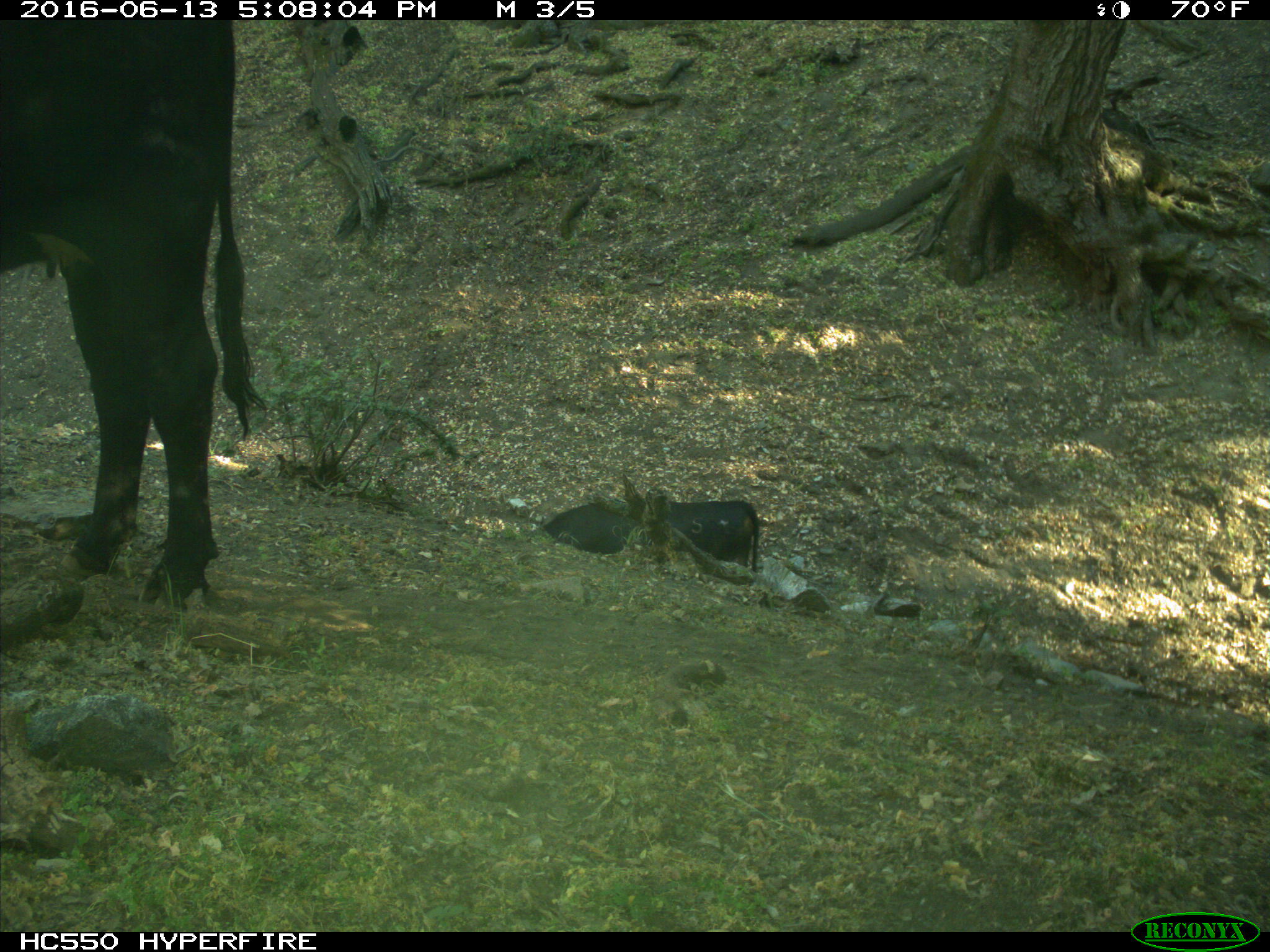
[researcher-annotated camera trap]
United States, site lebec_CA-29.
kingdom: Animalia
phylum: Chordata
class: Mammalia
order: Artiodactyla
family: Bovidae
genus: Bos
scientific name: Bos taurus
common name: domestic cow